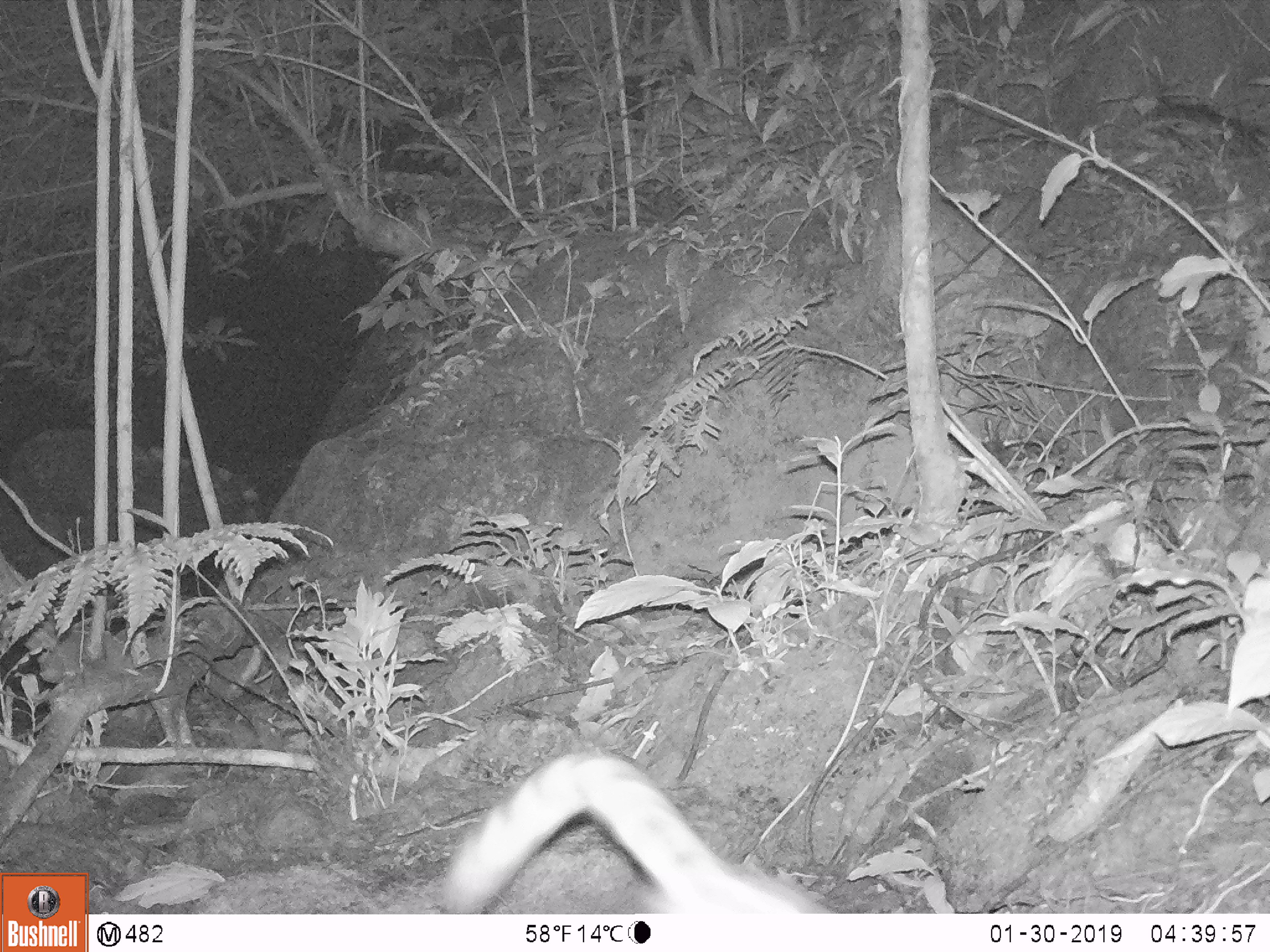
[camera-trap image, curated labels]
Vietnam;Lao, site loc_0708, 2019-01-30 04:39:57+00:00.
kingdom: Animalia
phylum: Chordata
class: Mammalia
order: Carnivora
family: Prionodontidae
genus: Prionodon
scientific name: Prionodon pardicolor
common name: spotted linsang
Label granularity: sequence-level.